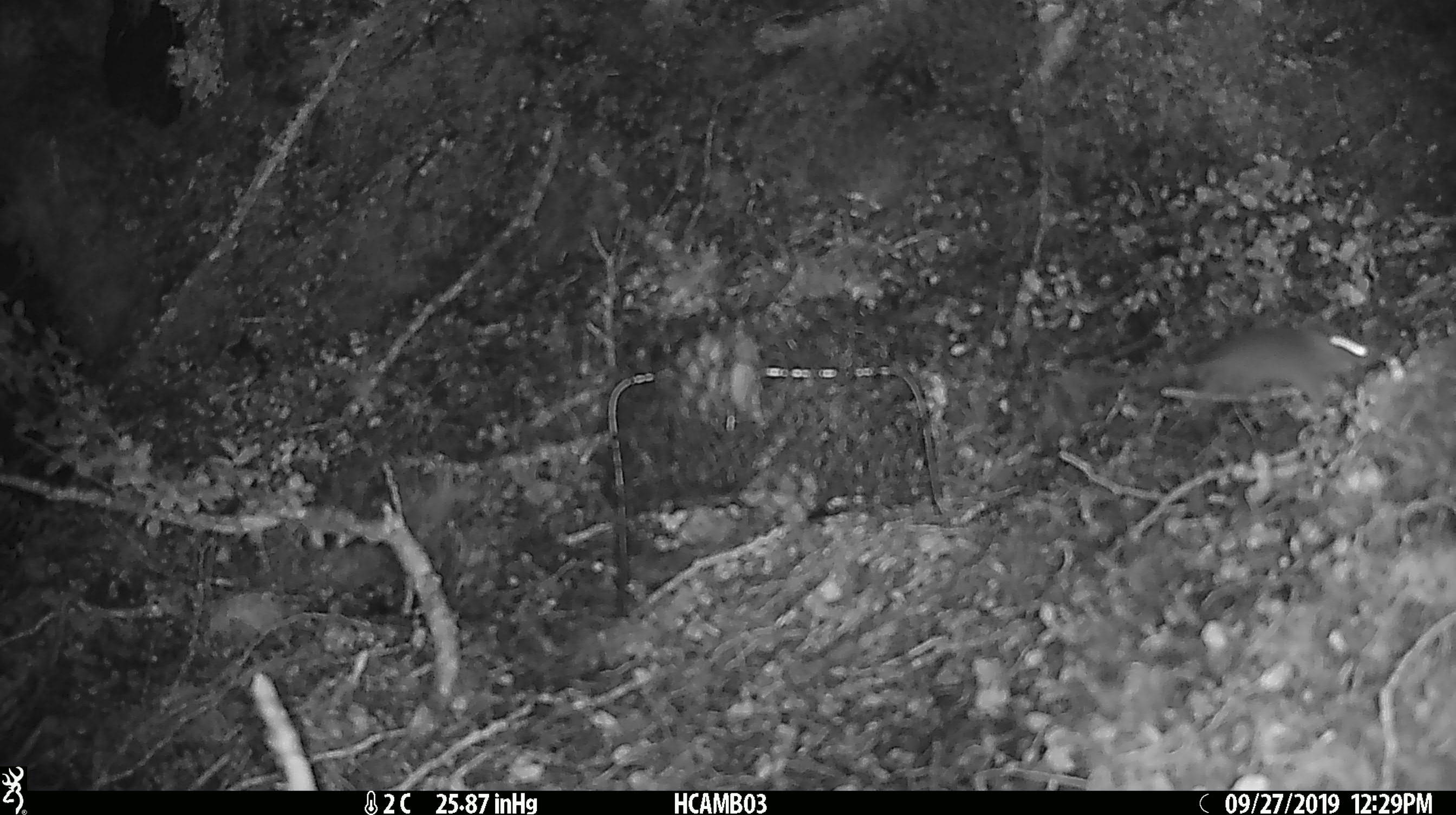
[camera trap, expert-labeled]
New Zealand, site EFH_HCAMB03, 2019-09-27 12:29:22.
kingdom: Animalia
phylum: Chordata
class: Mammalia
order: Rodentia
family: Muridae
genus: Mus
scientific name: Mus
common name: mouse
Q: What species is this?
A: Mouse (Mus).